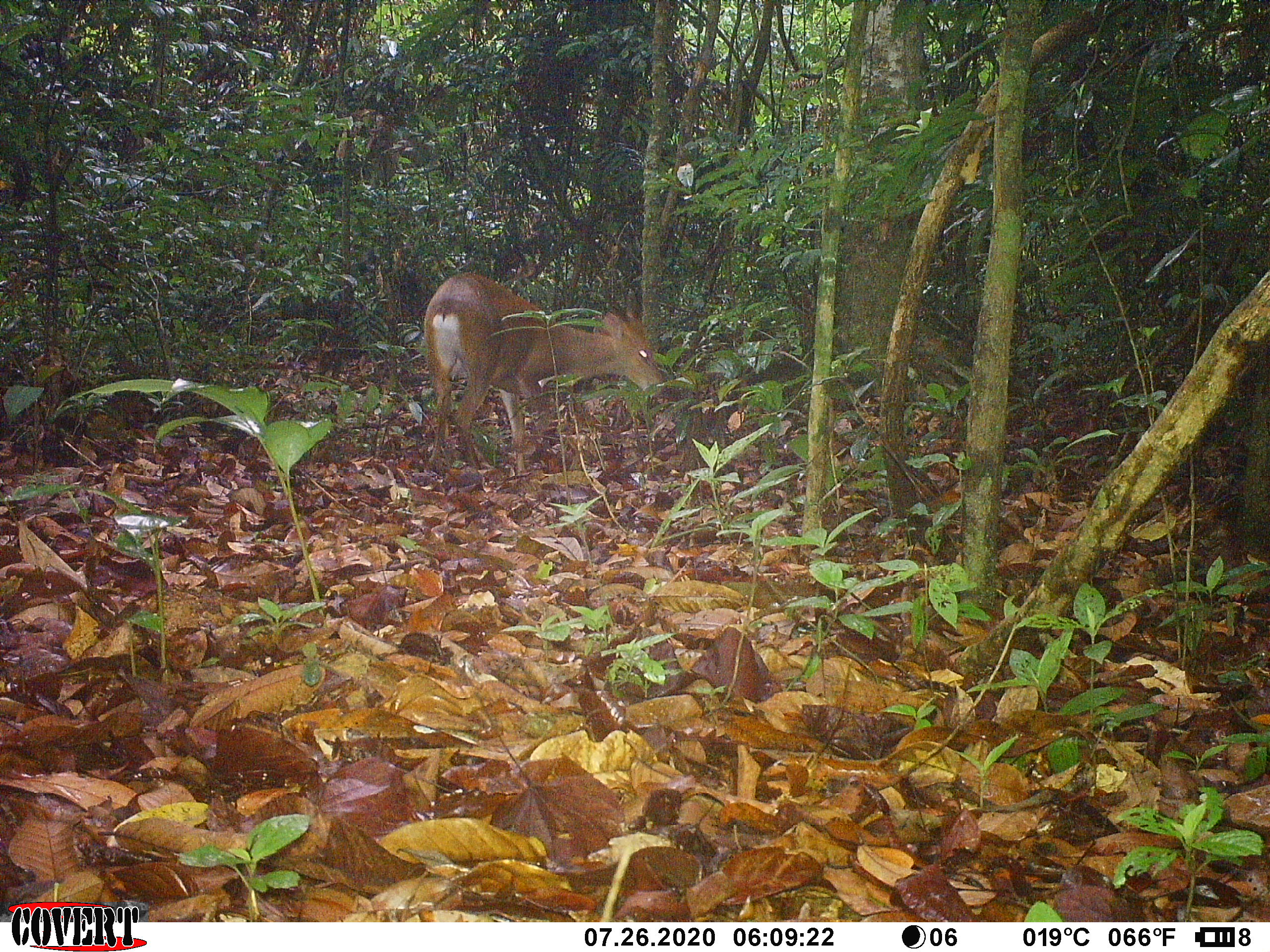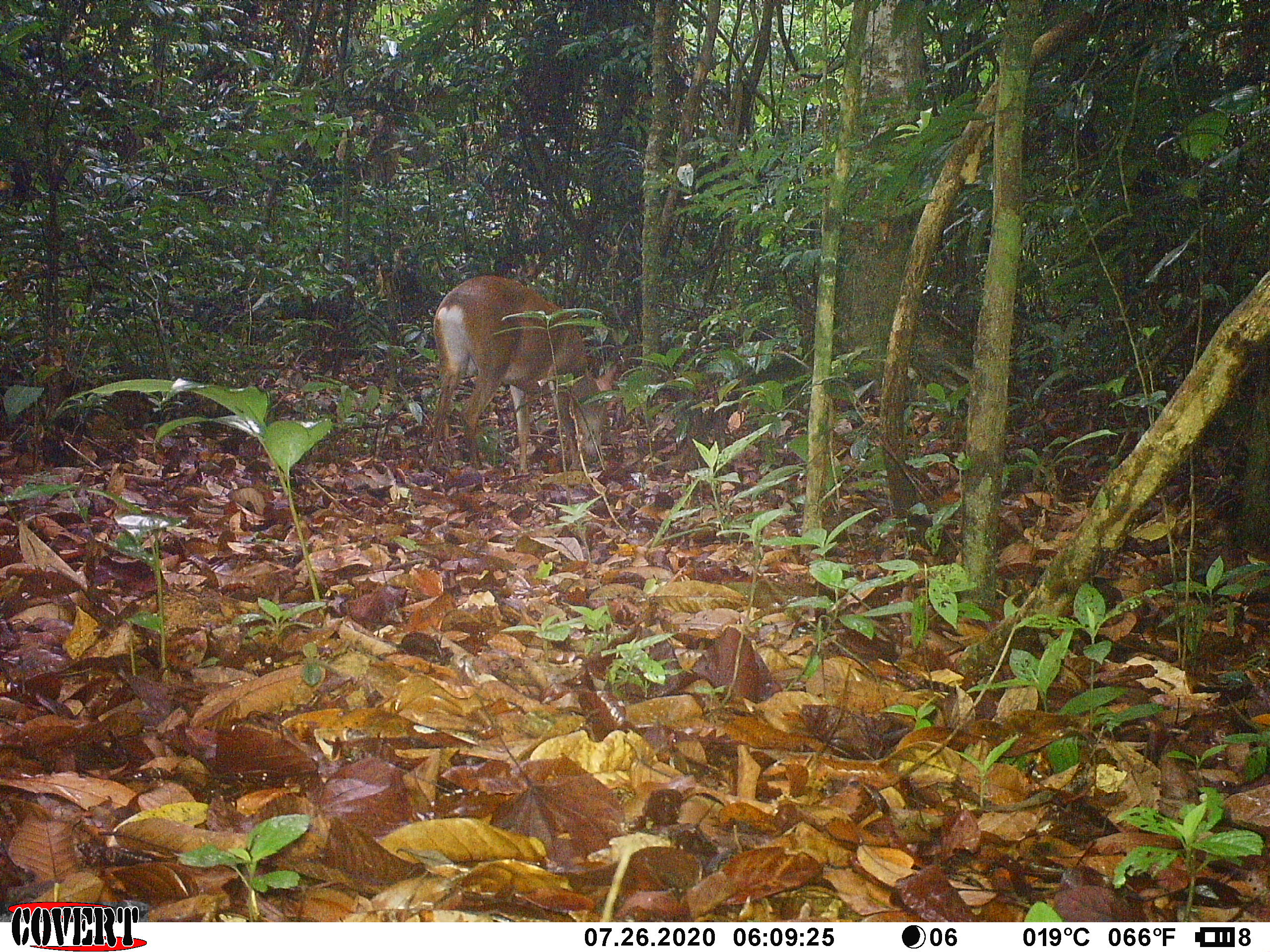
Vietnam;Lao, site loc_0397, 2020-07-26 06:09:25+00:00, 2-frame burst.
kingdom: Animalia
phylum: Chordata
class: Mammalia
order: Artiodactyla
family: Cervidae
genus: Muntiacus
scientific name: Muntiacus vuquangensis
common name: large-antlered muntjac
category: large antlered muntjac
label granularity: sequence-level